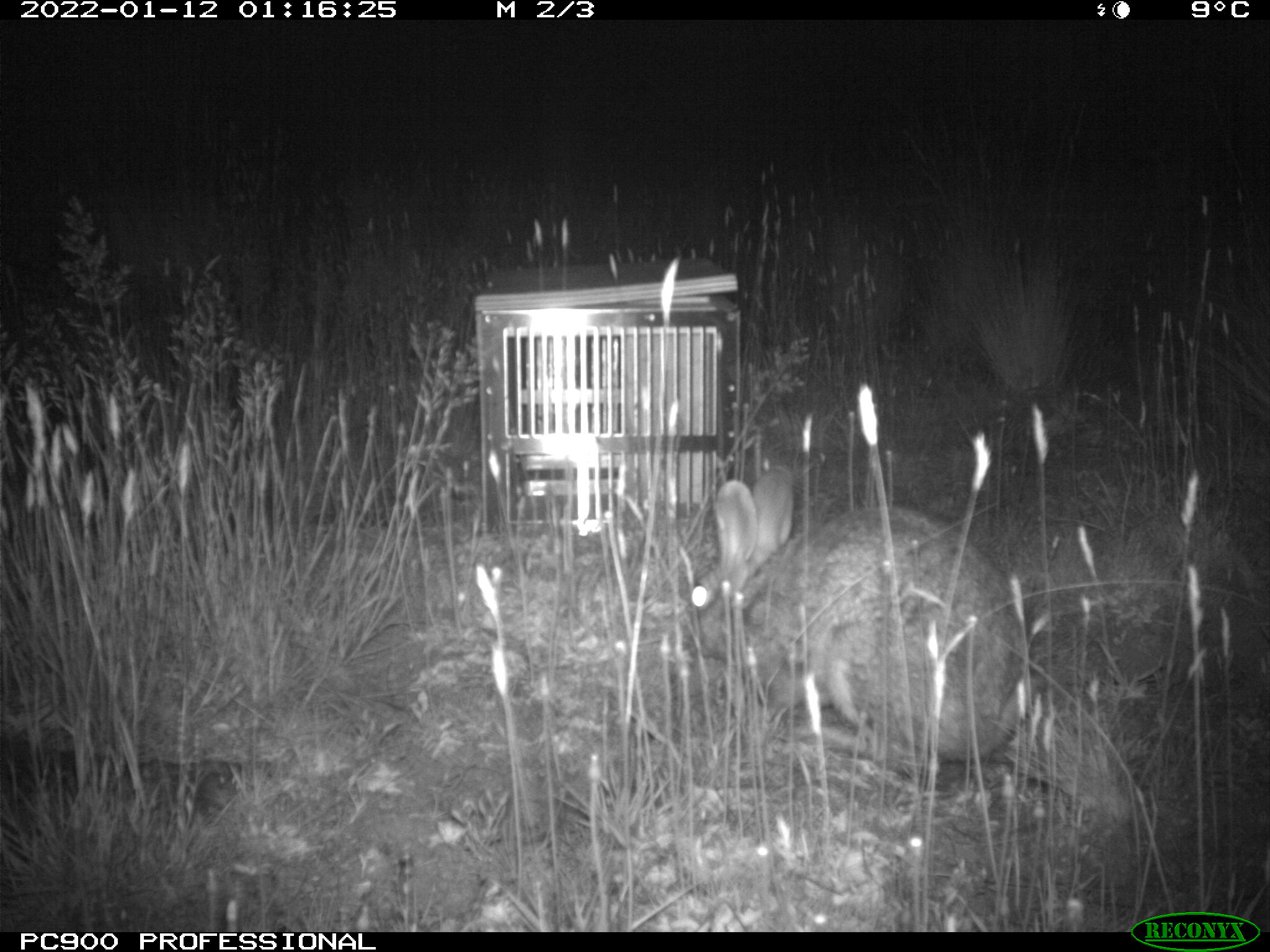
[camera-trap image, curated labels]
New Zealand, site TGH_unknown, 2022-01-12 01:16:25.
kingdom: Animalia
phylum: Chordata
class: Mammalia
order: Lagomorpha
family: Leporidae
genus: Oryctolagus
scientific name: Oryctolagus cuniculus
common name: european rabbit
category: rabbit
Rabbit (european rabbit) (Oryctolagus cuniculus).